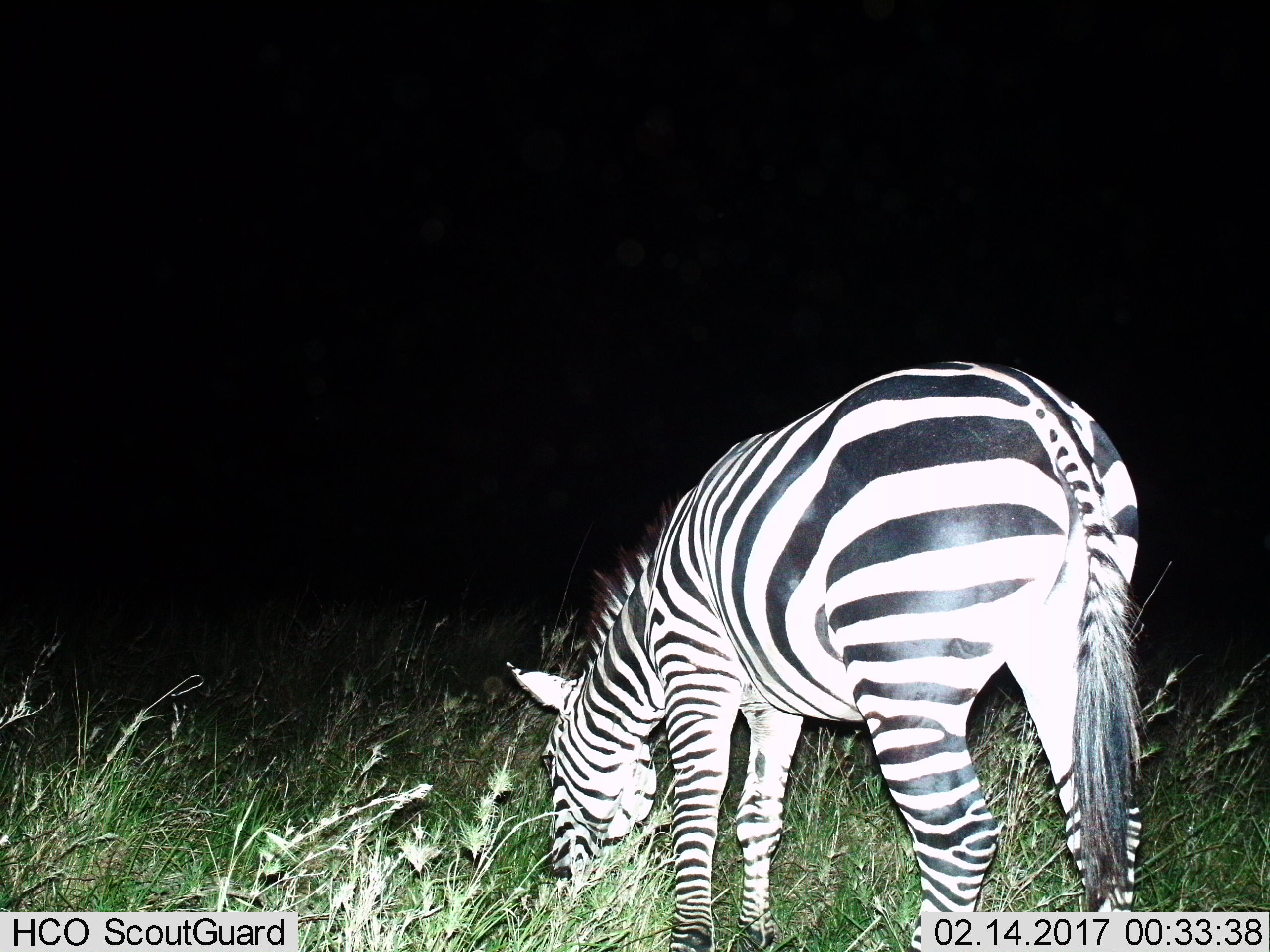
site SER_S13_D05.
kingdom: Animalia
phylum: Chordata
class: Mammalia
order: Perissodactyla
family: Equidae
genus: Equus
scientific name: Equus quagga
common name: plains zebra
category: zebraplains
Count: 1.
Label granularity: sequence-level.